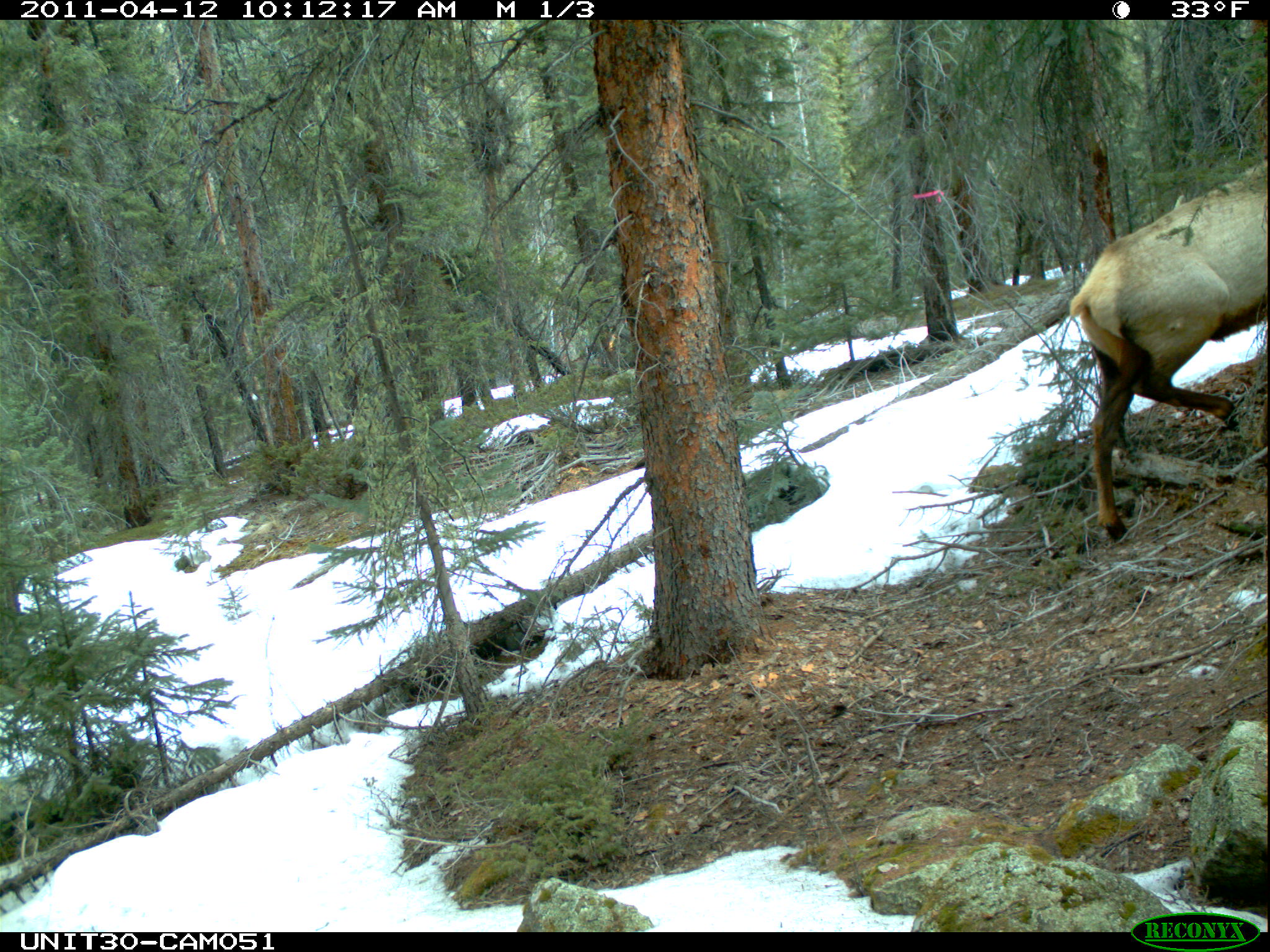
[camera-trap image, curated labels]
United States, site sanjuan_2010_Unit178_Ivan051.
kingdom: Animalia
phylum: Chordata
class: Mammalia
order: Artiodactyla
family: Cervidae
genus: Cervus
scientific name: Cervus elaphus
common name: red deer